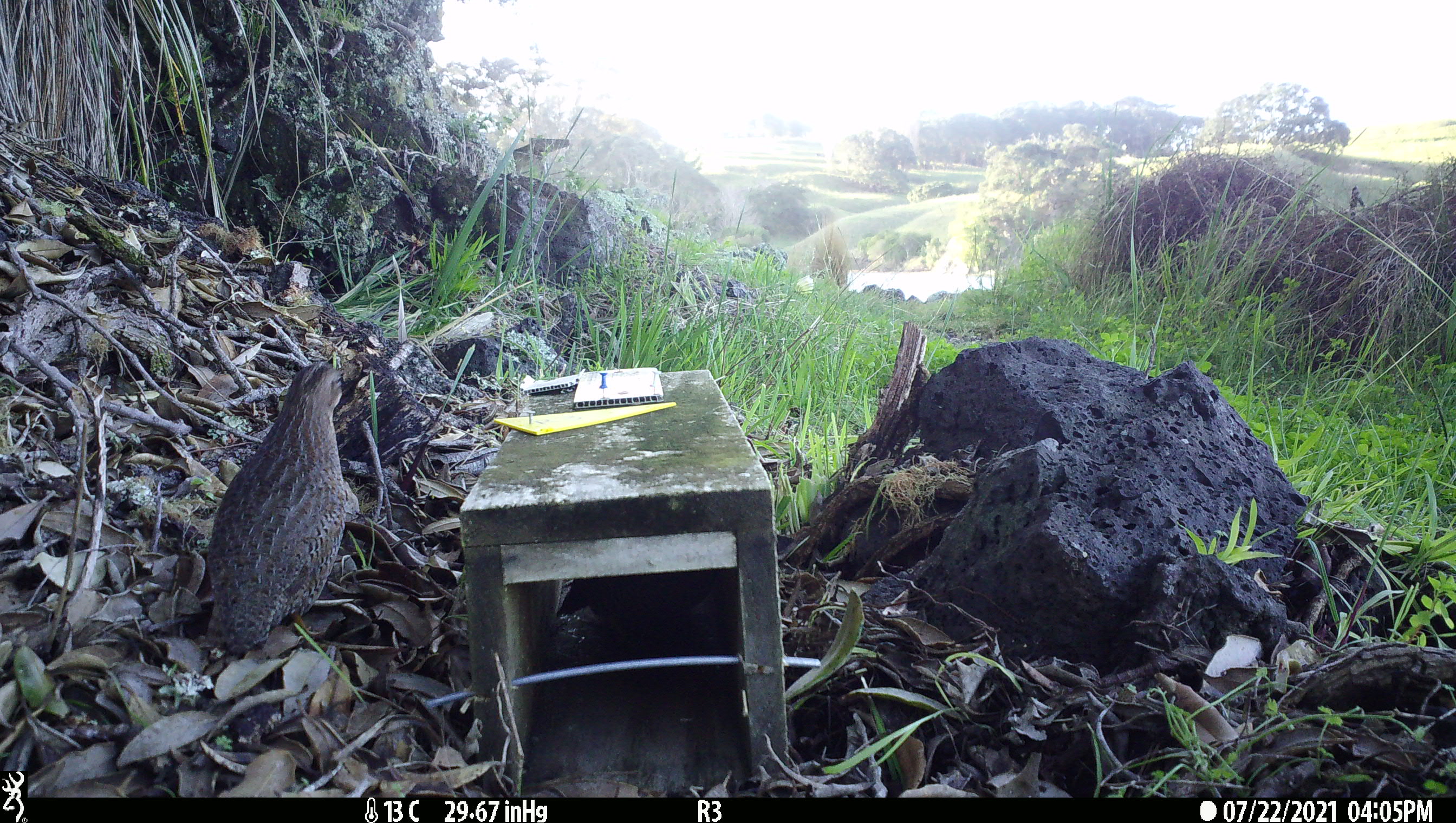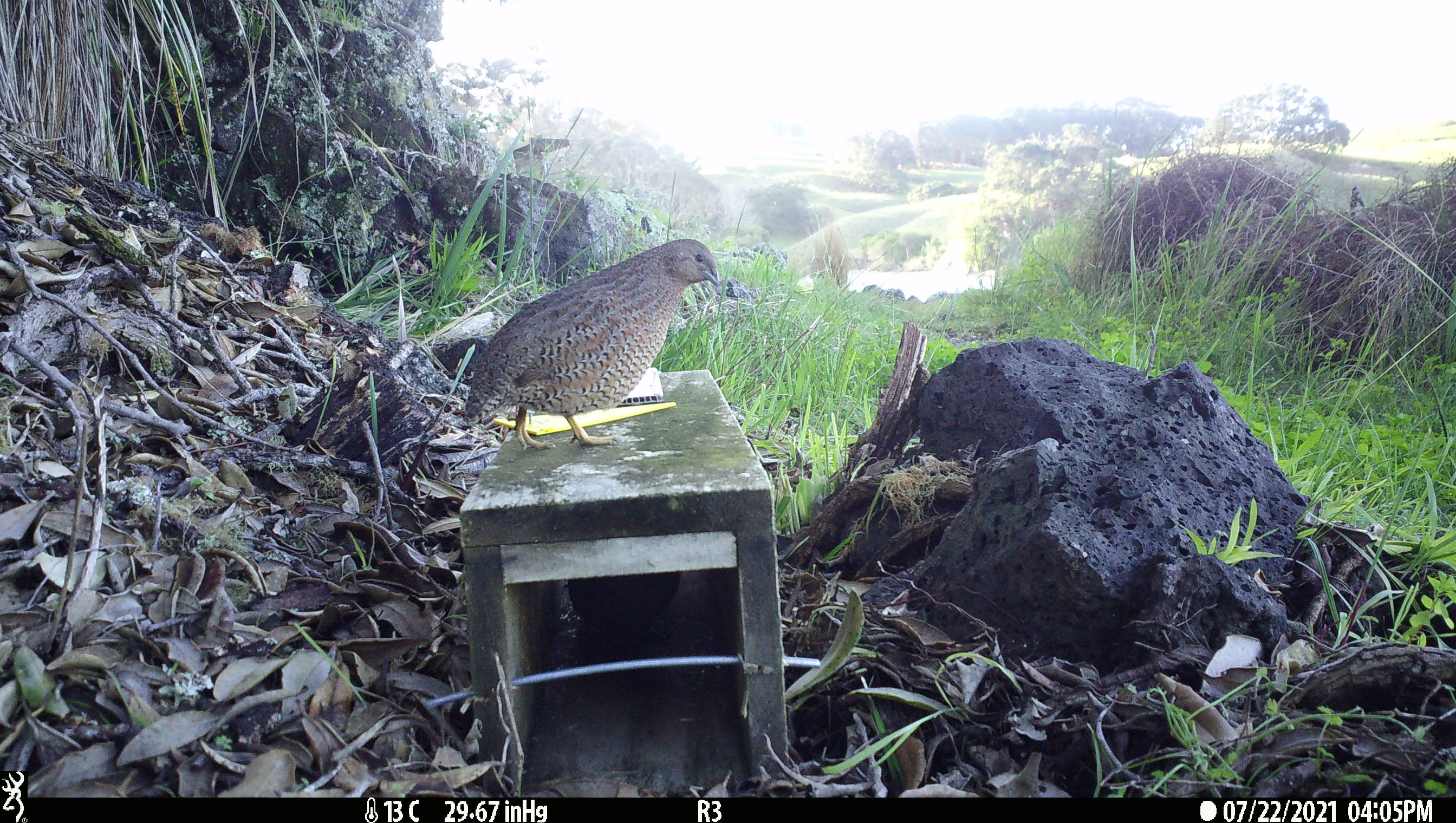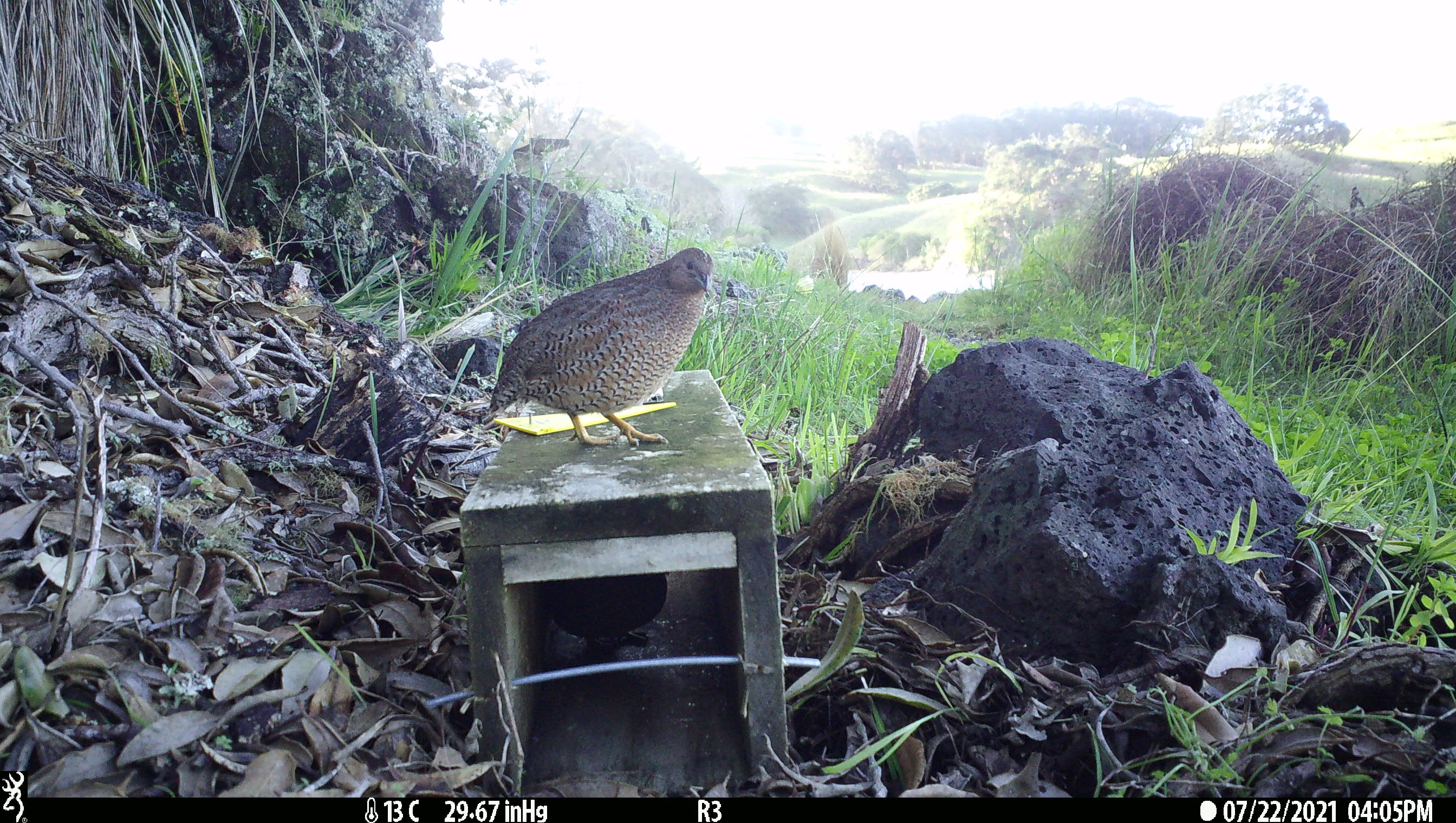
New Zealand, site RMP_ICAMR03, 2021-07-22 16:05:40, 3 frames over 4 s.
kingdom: Animalia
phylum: Chordata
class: Aves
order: Galliformes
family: Phasianidae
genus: Synoicus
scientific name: Synoicus ypsilophorus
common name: brown quail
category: quail brown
Quail brown (brown quail) (Synoicus ypsilophorus).